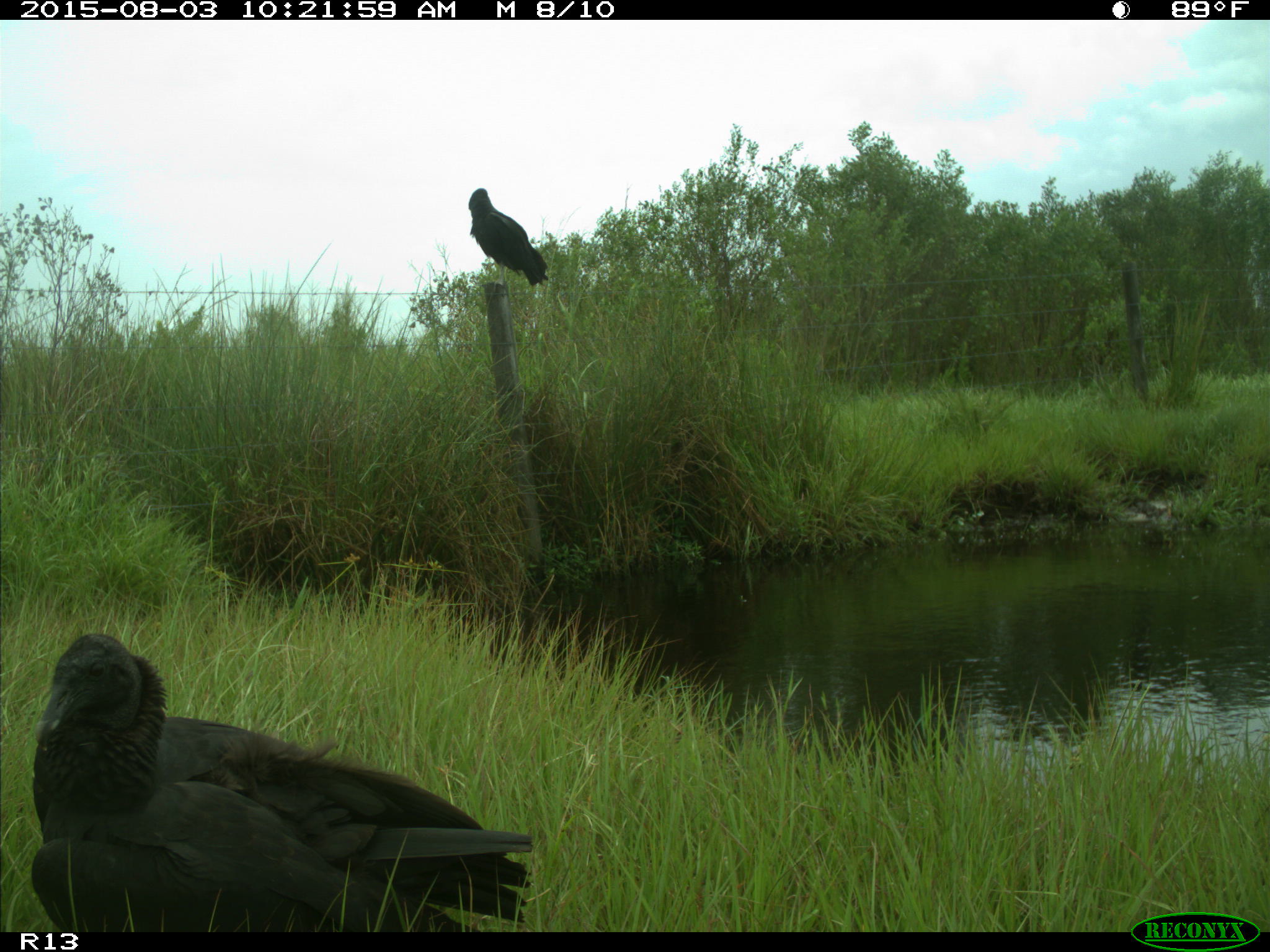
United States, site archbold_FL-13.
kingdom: Animalia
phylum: Chordata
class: Aves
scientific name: Aves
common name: birds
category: unidentified bird